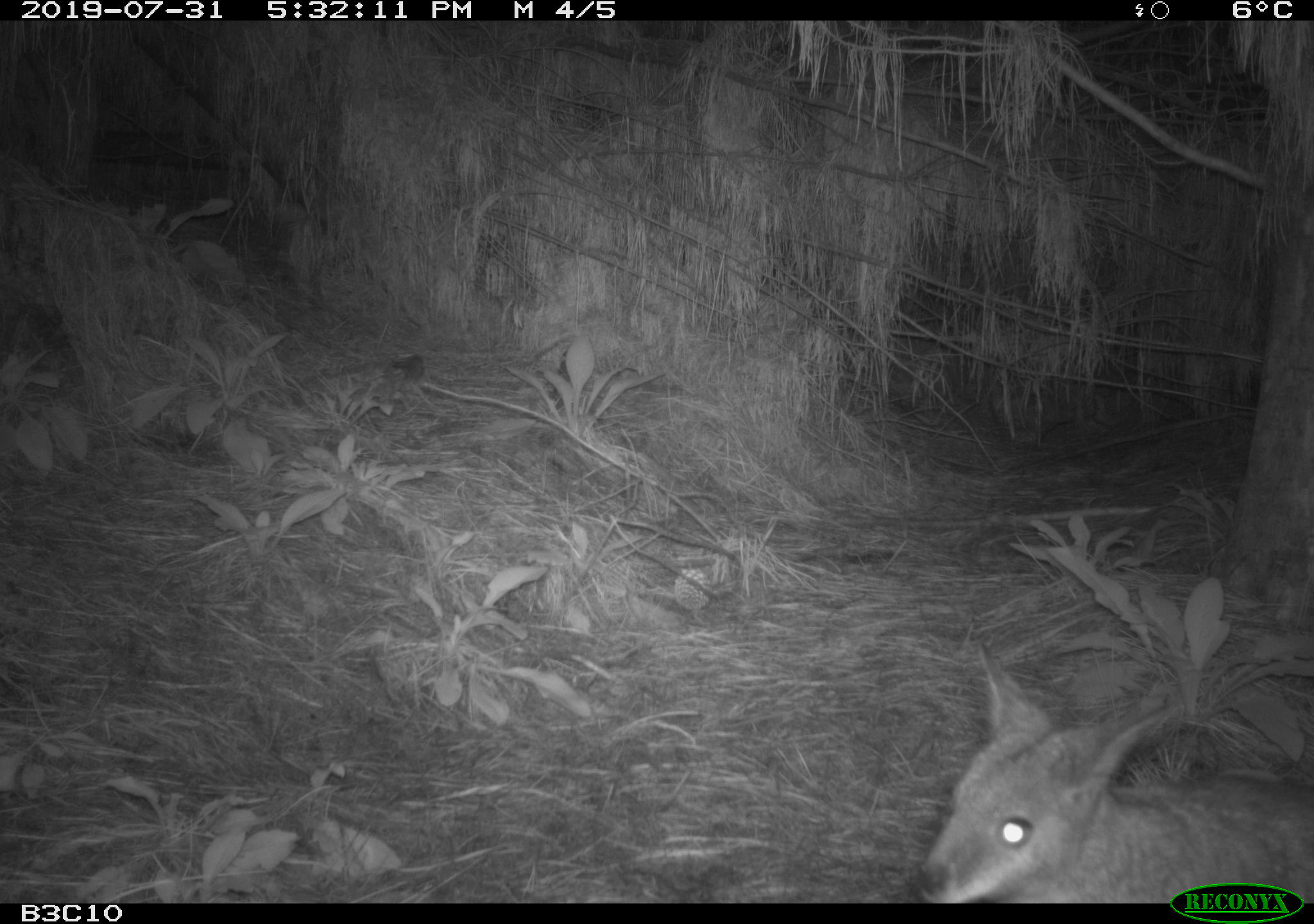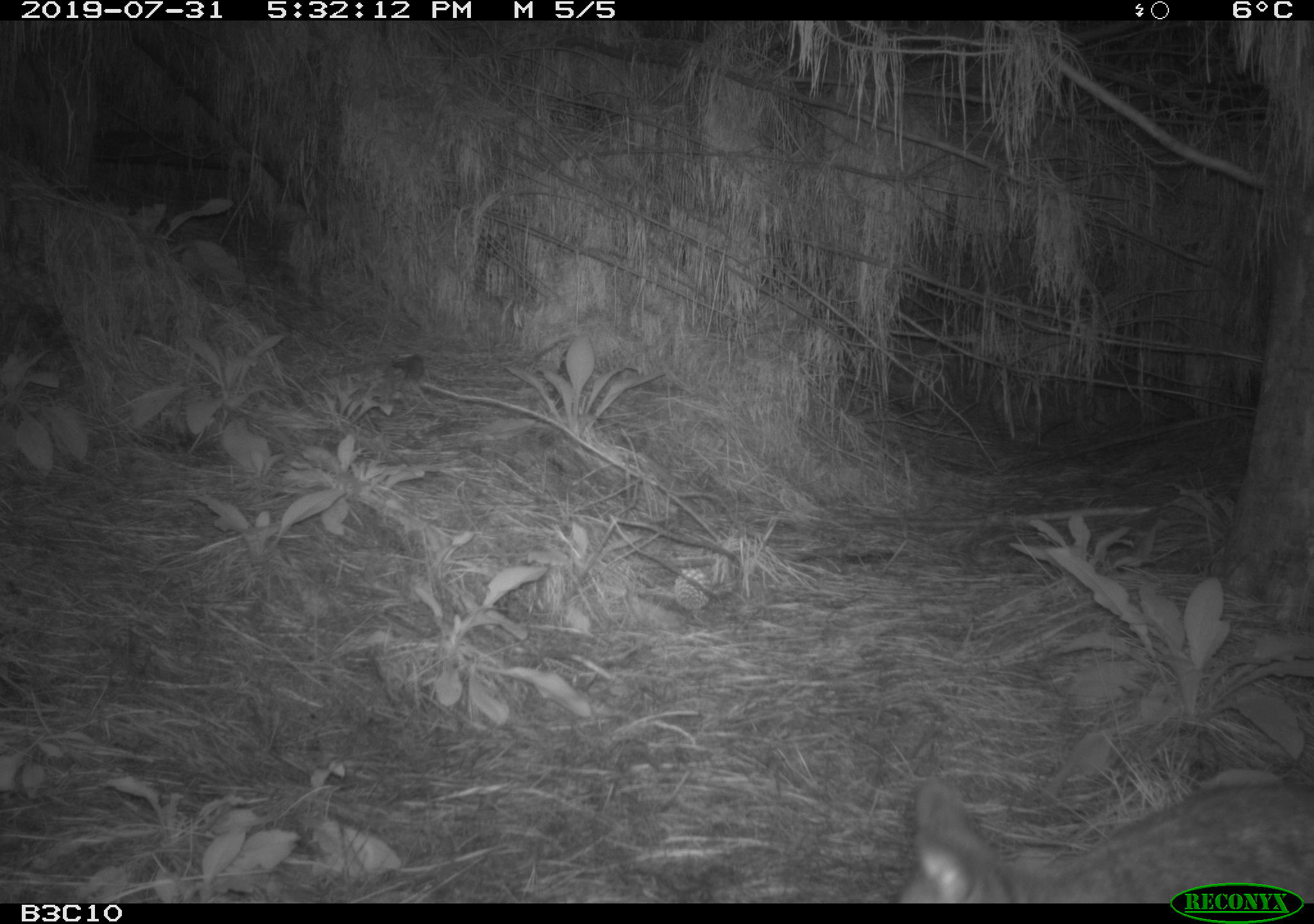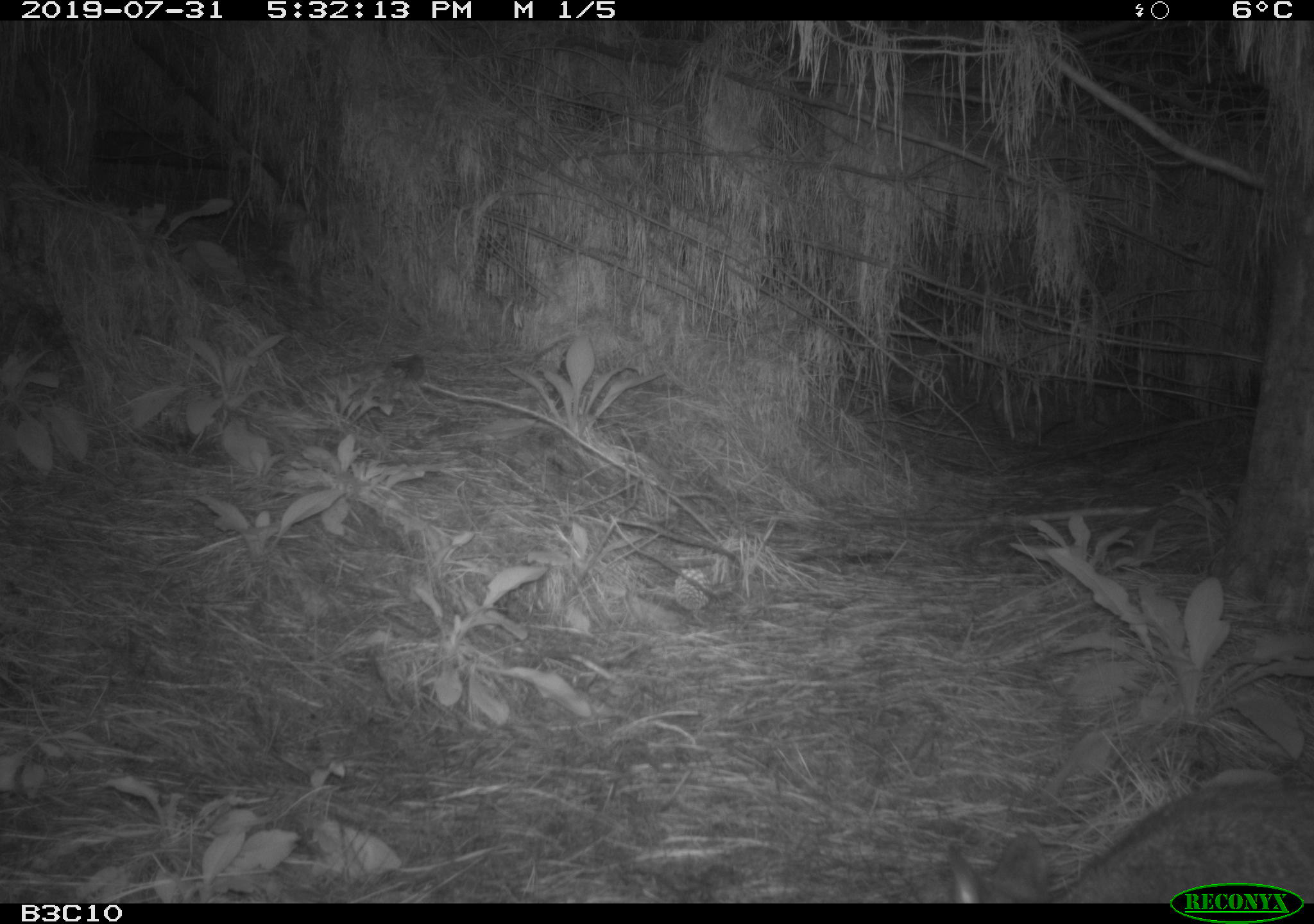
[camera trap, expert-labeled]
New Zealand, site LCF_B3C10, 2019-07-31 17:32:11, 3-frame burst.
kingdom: Animalia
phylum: Chordata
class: Mammalia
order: Diprotodontia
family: Macropodidae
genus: Notamacropus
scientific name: Notamacropus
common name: wallaby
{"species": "wallaby (Notamacropus)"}